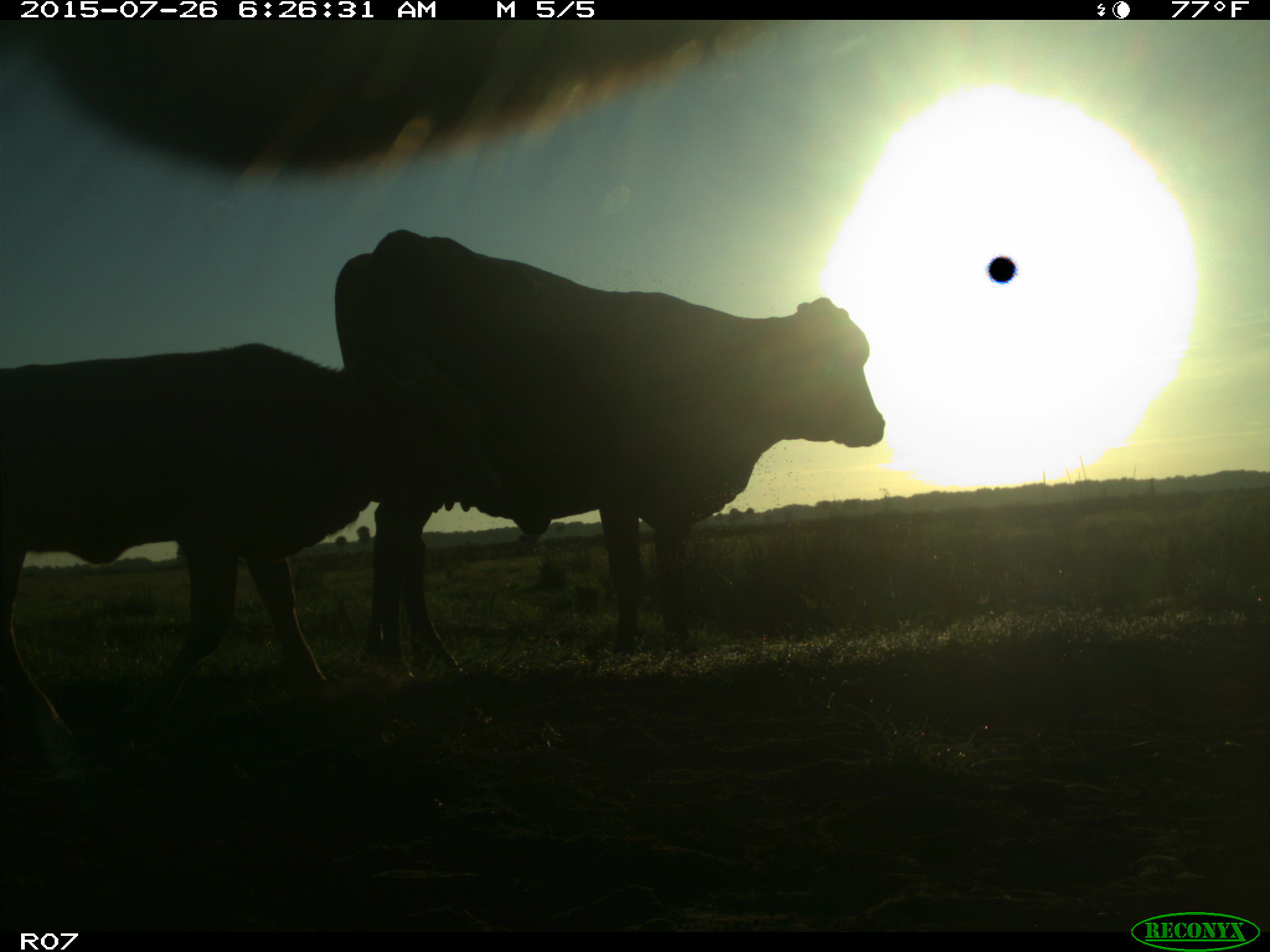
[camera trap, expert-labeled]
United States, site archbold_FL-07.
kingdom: Animalia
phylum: Chordata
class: Mammalia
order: Artiodactyla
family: Bovidae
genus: Bos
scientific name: Bos taurus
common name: domestic cow